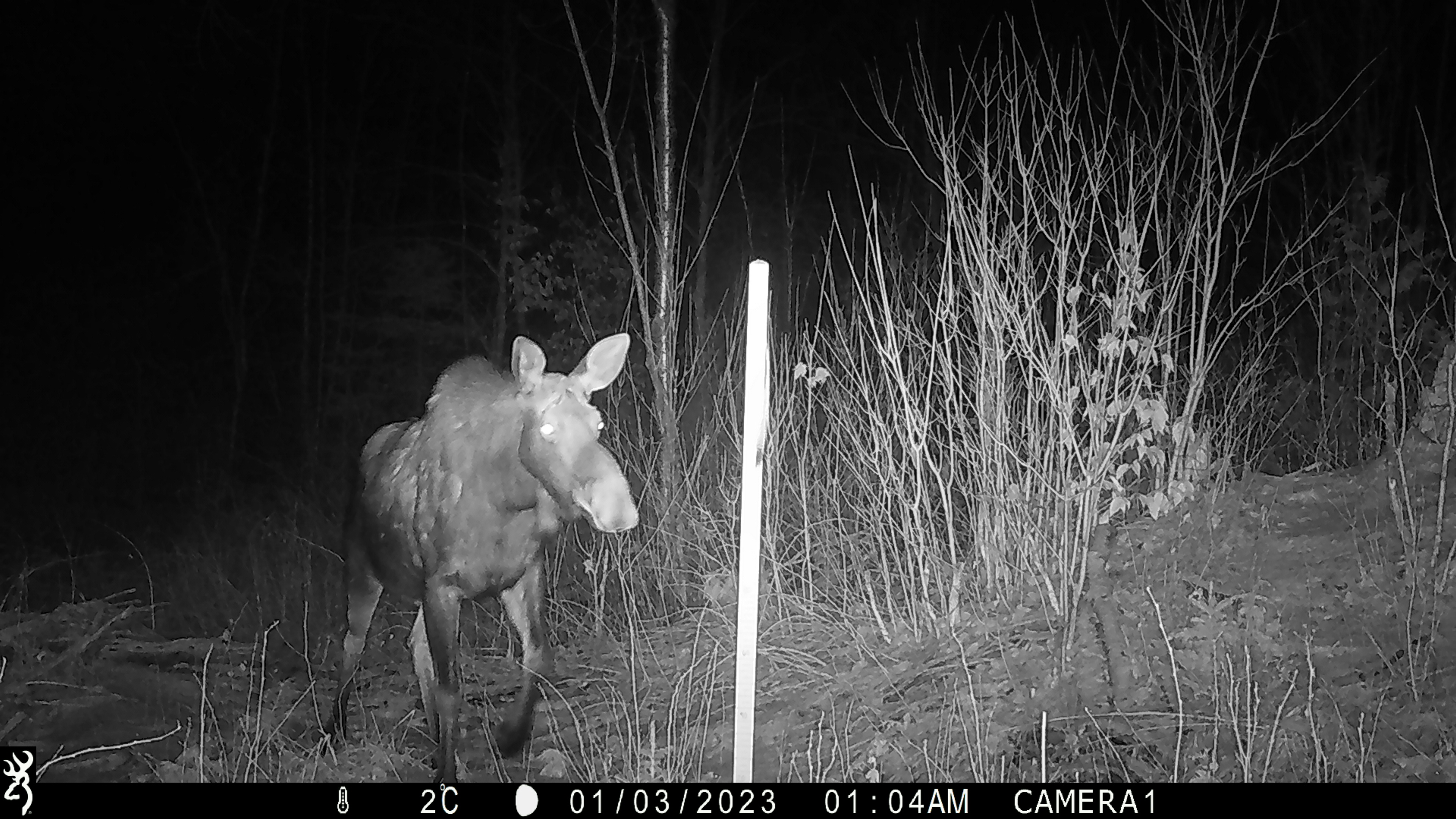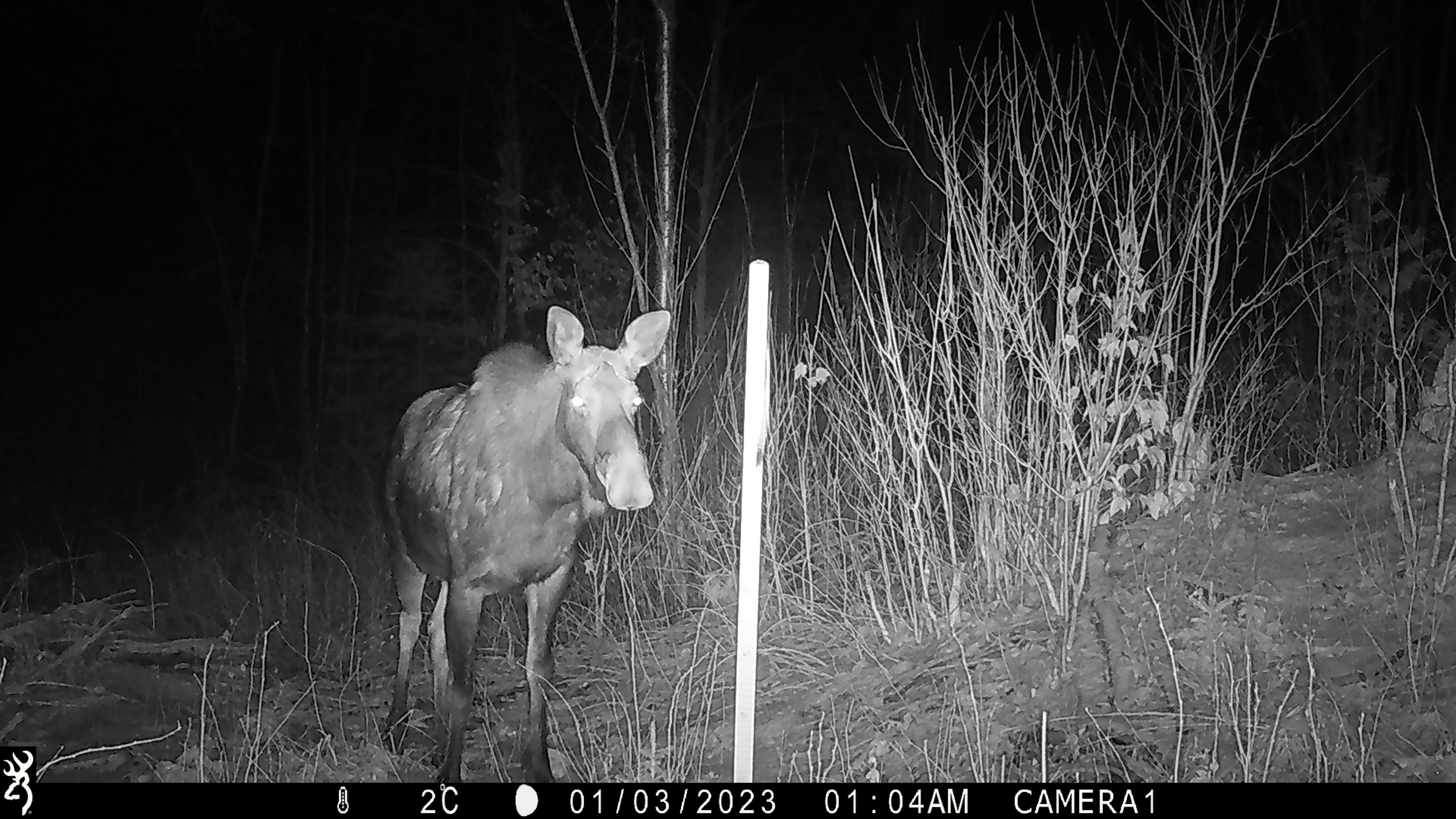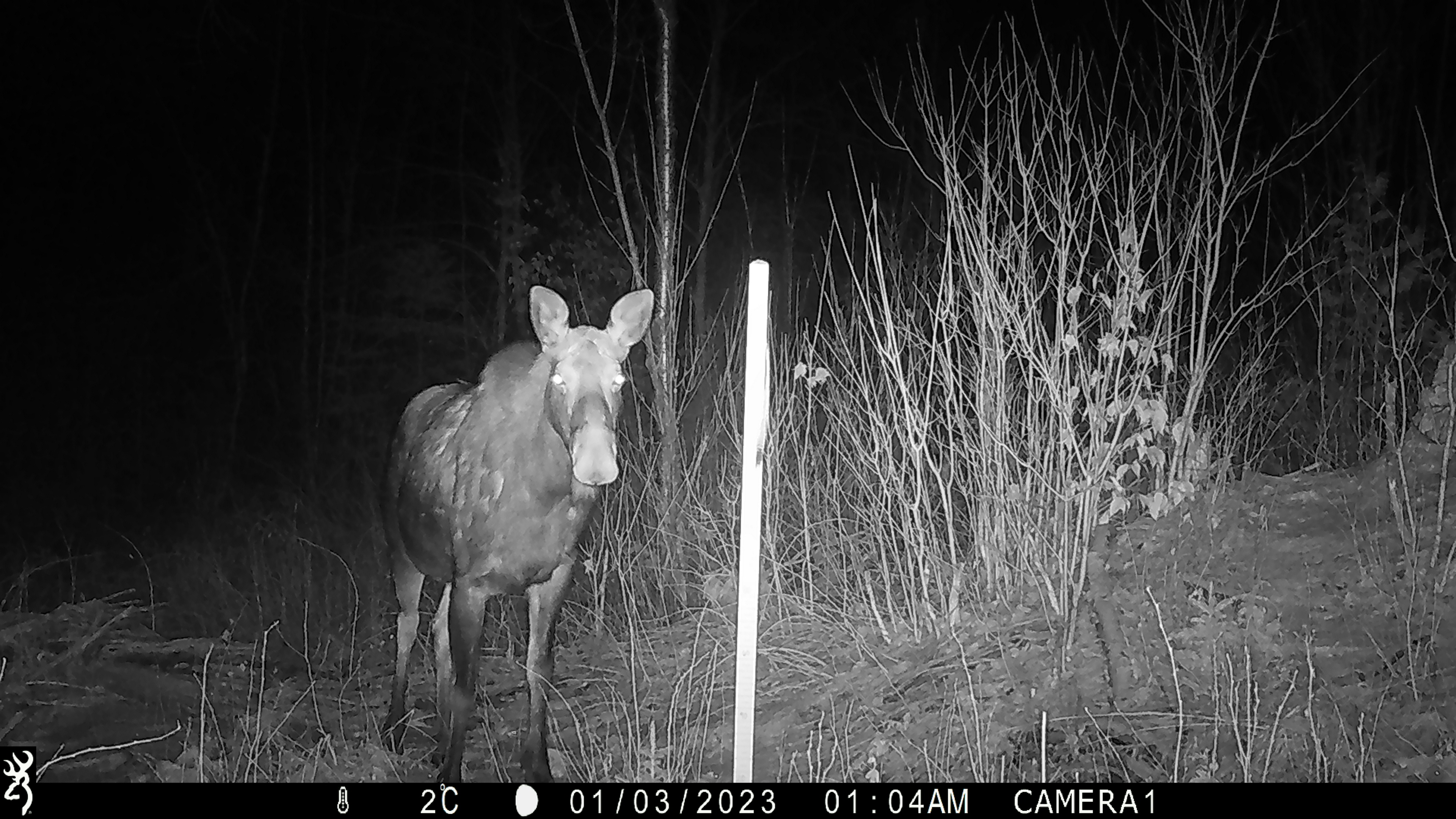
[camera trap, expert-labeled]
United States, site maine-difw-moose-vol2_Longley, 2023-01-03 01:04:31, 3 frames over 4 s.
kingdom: Animalia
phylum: Chordata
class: Mammalia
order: Artiodactyla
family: Cervidae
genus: Alces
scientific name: Alces alces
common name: moose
Moose (Alces alces).